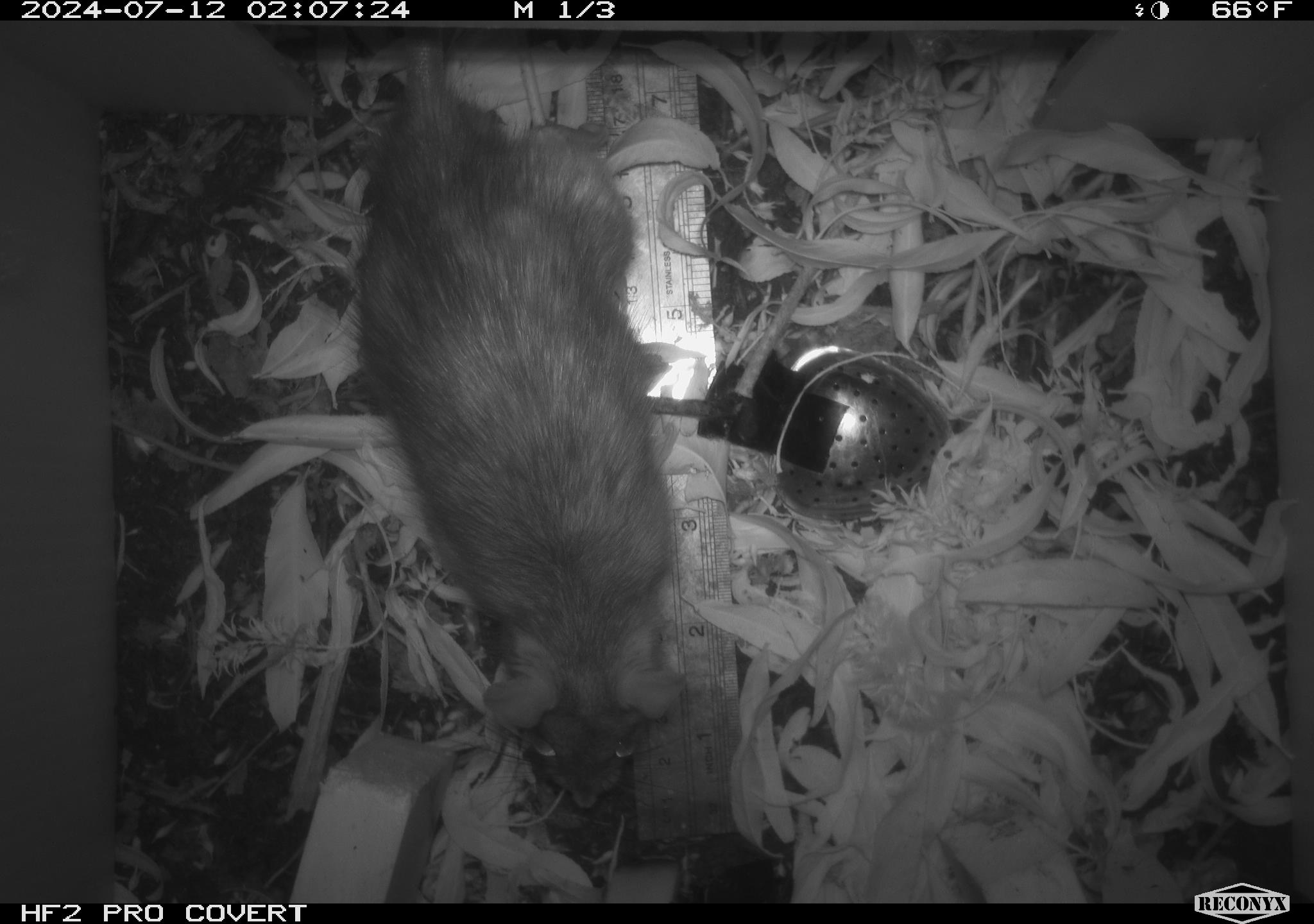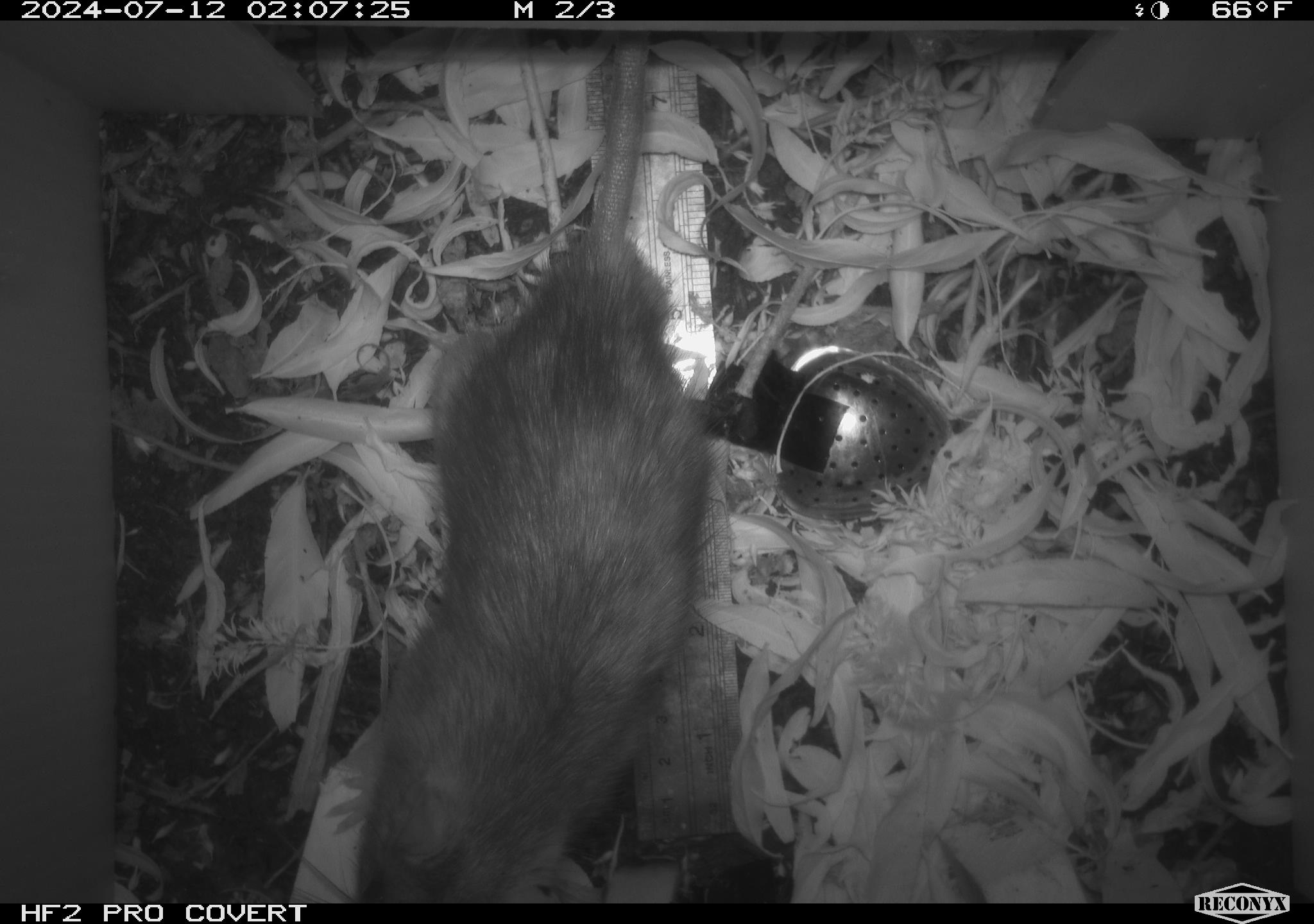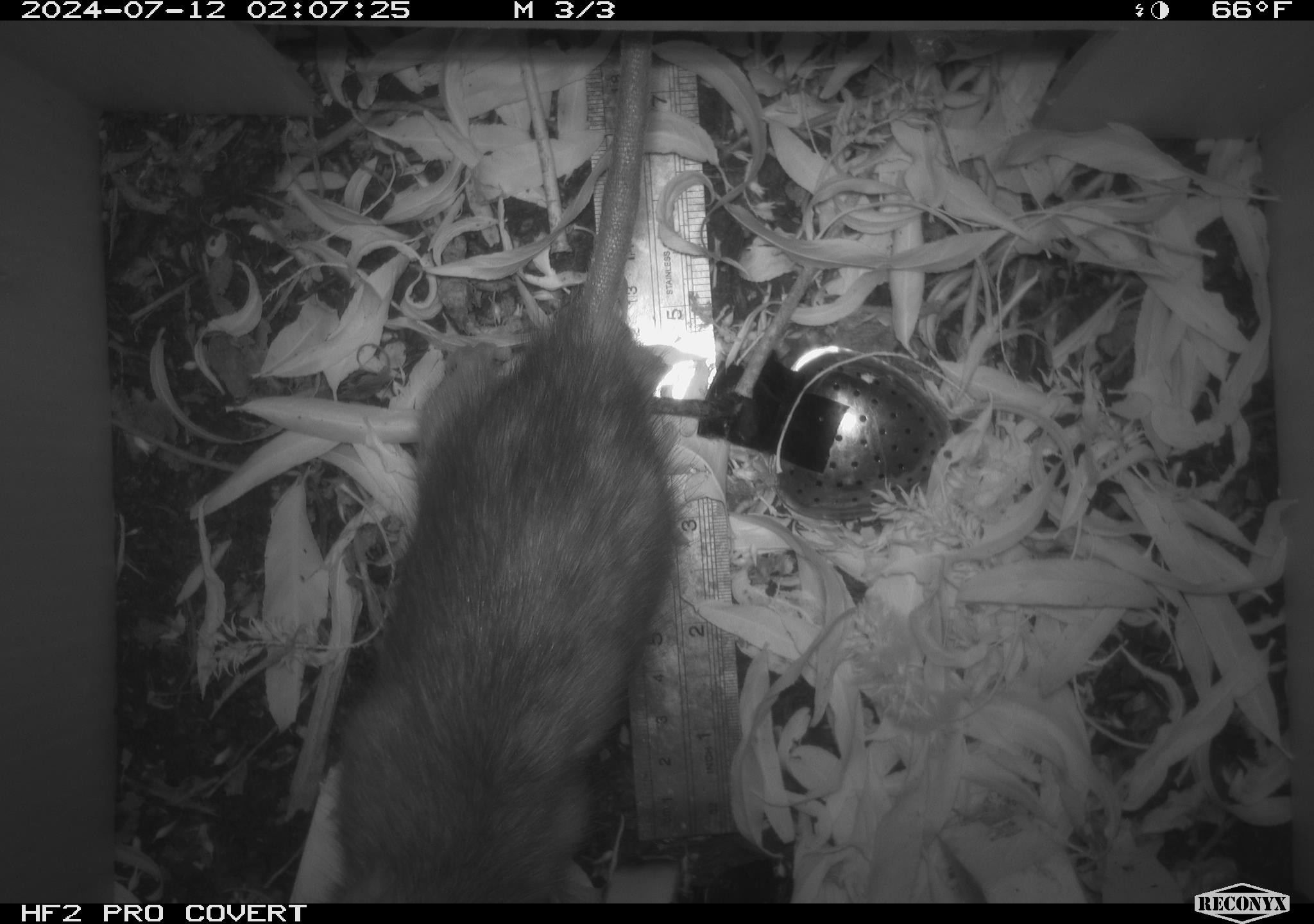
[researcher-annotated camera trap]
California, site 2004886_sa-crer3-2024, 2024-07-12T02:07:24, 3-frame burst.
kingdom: Animalia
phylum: Chordata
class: Mammalia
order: Rodentia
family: Muridae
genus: Rattus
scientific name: Rattus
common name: rat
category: rattus species